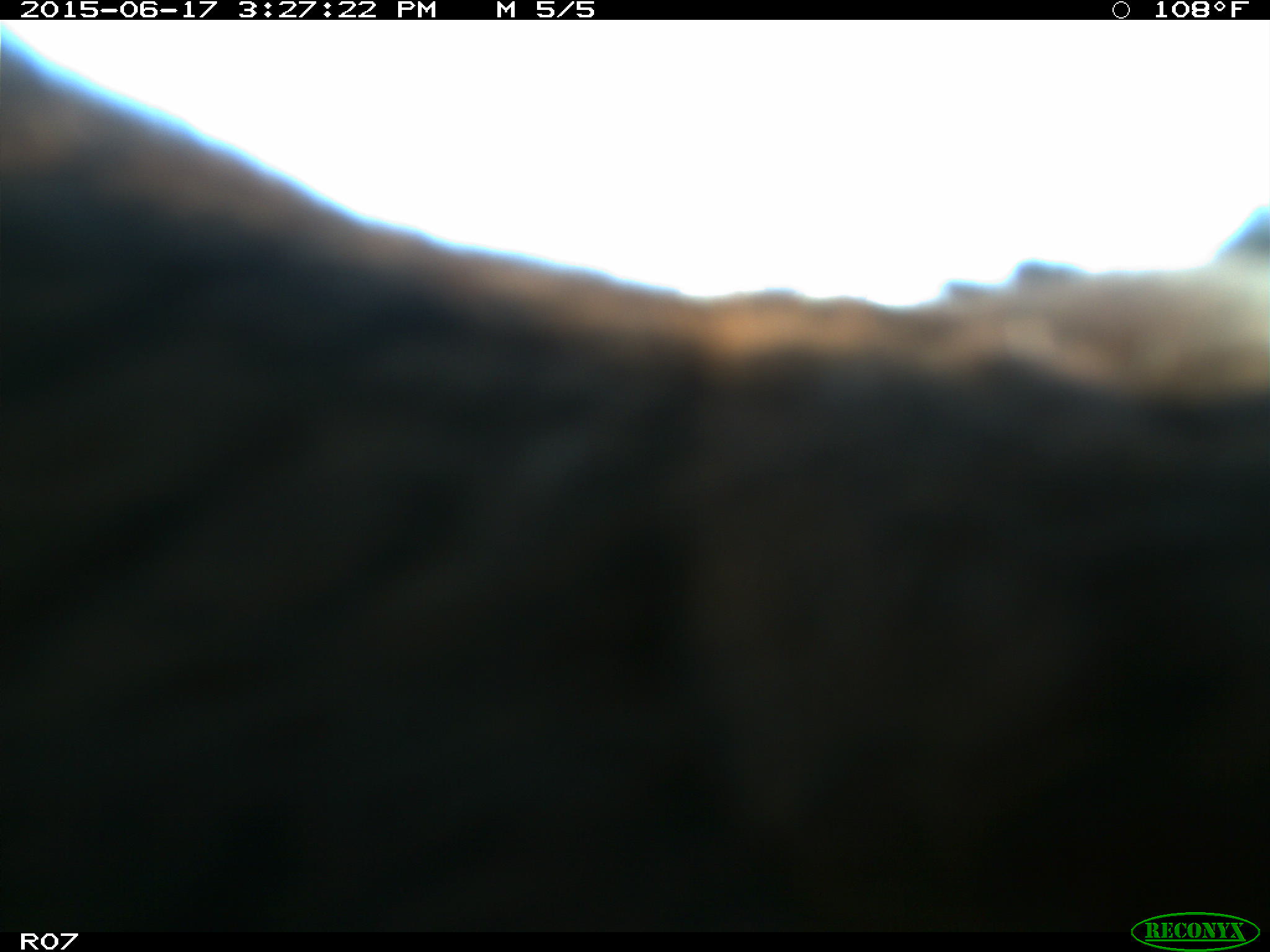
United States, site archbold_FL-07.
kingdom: Animalia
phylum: Chordata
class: Mammalia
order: Artiodactyla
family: Bovidae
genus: Bos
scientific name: Bos taurus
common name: domestic cow